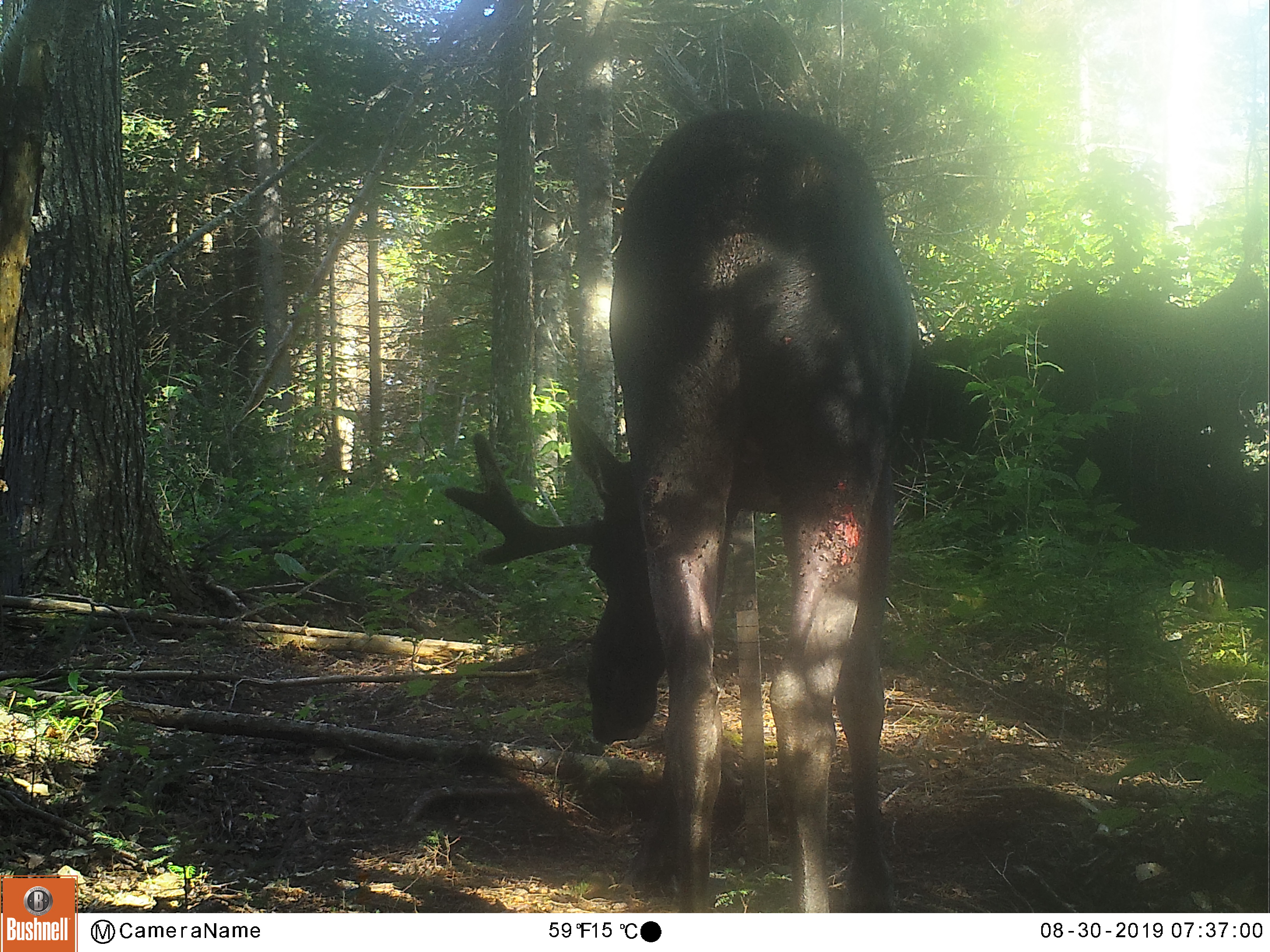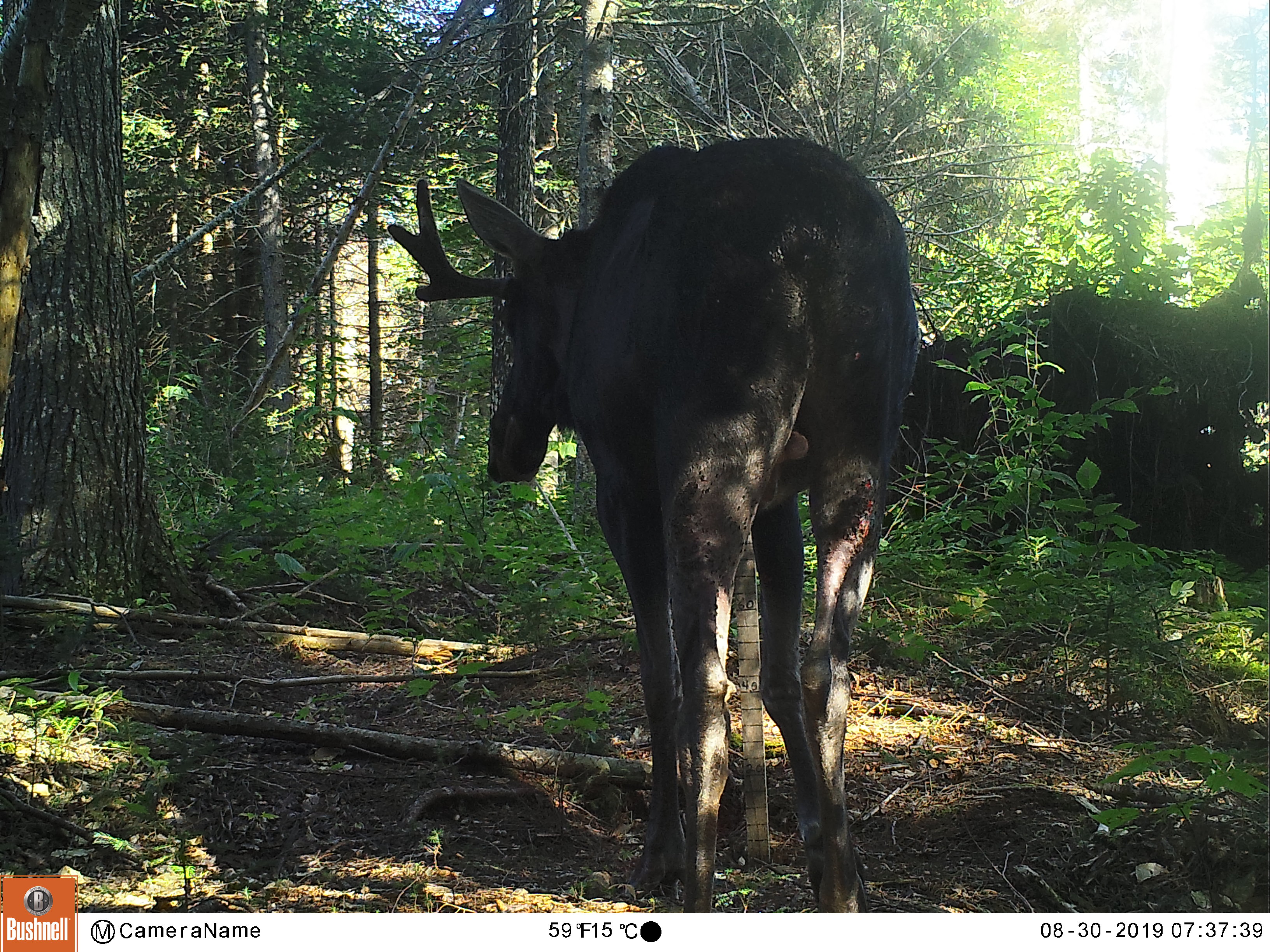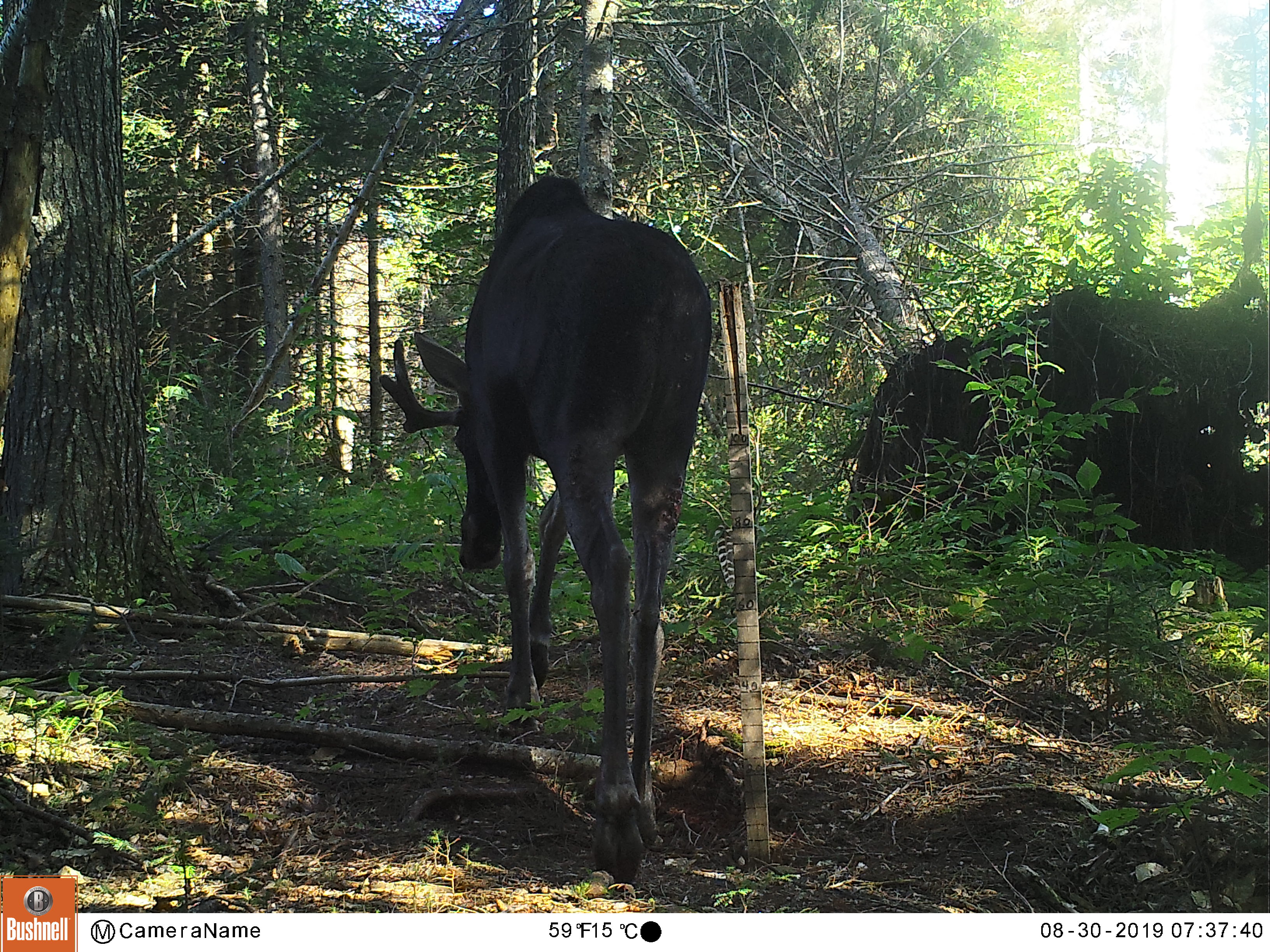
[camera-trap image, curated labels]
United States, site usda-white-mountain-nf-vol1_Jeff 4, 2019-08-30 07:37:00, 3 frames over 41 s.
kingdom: Animalia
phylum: Chordata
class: Mammalia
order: Artiodactyla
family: Cervidae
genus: Alces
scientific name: Alces alces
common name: moose